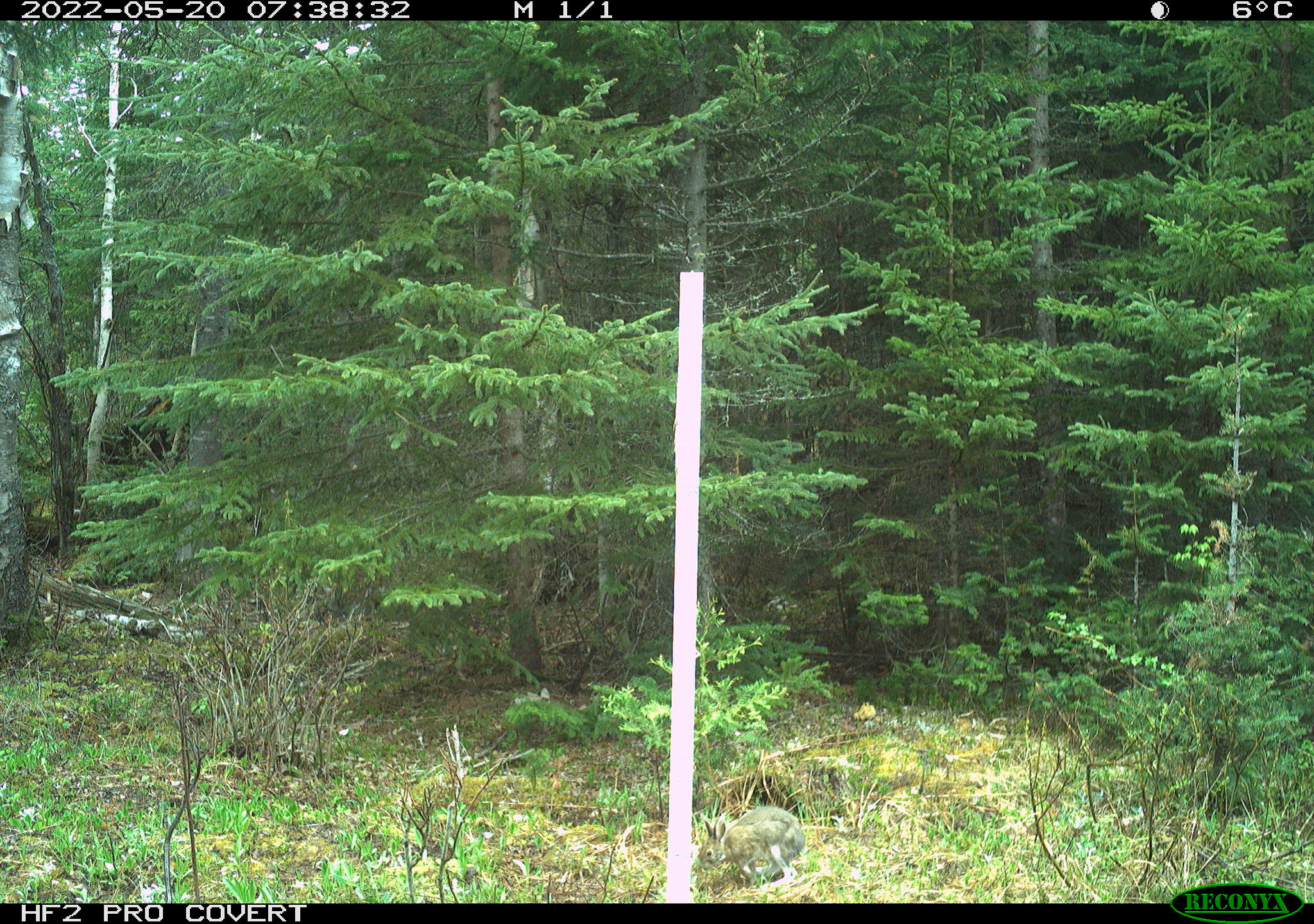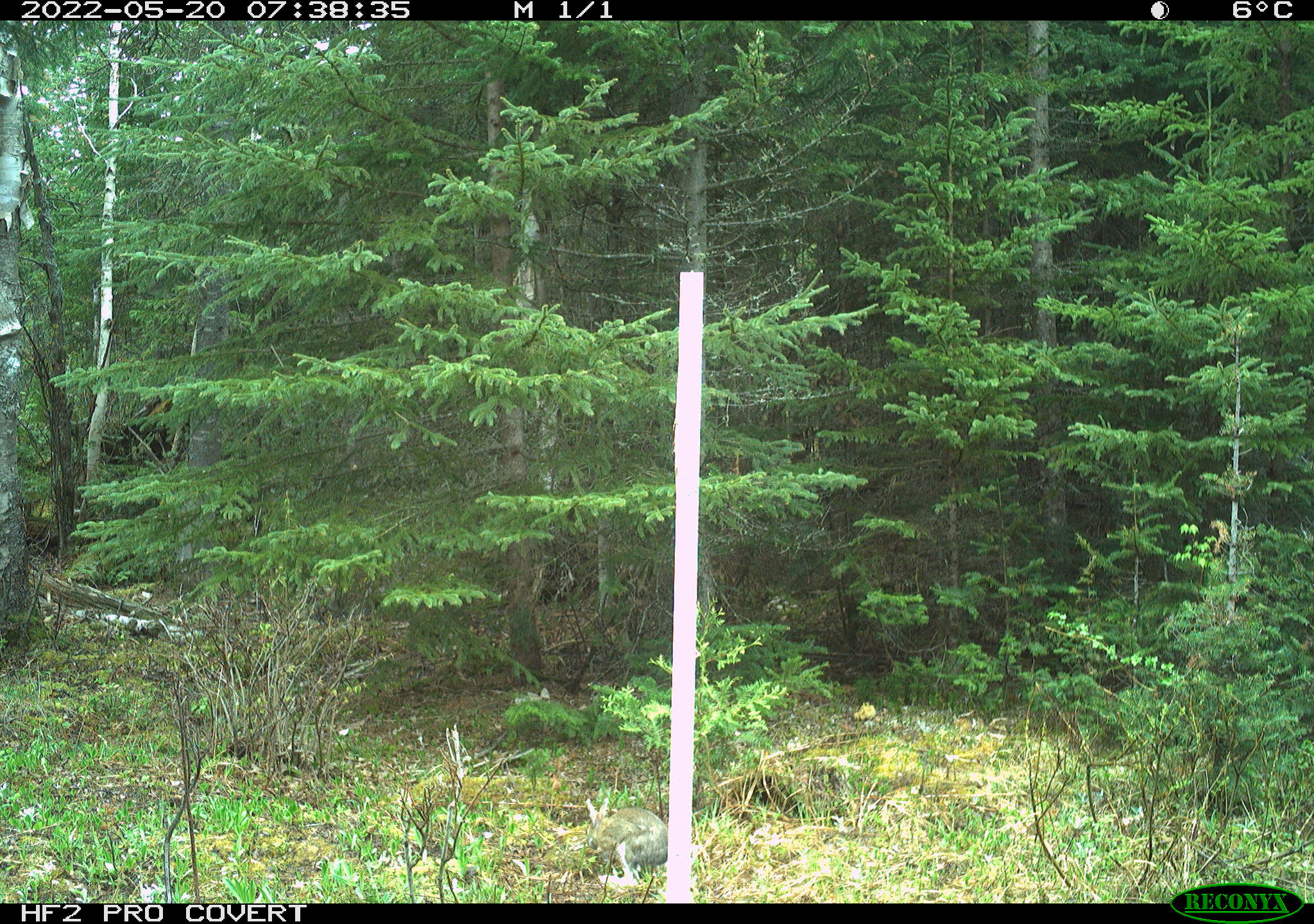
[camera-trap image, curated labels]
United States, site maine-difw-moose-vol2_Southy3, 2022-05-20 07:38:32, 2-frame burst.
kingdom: Animalia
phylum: Chordata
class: Mammalia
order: Lagomorpha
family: Leporidae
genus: Lepus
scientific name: Lepus americanus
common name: snowshoe hare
Snowshoe hare (Lepus americanus).